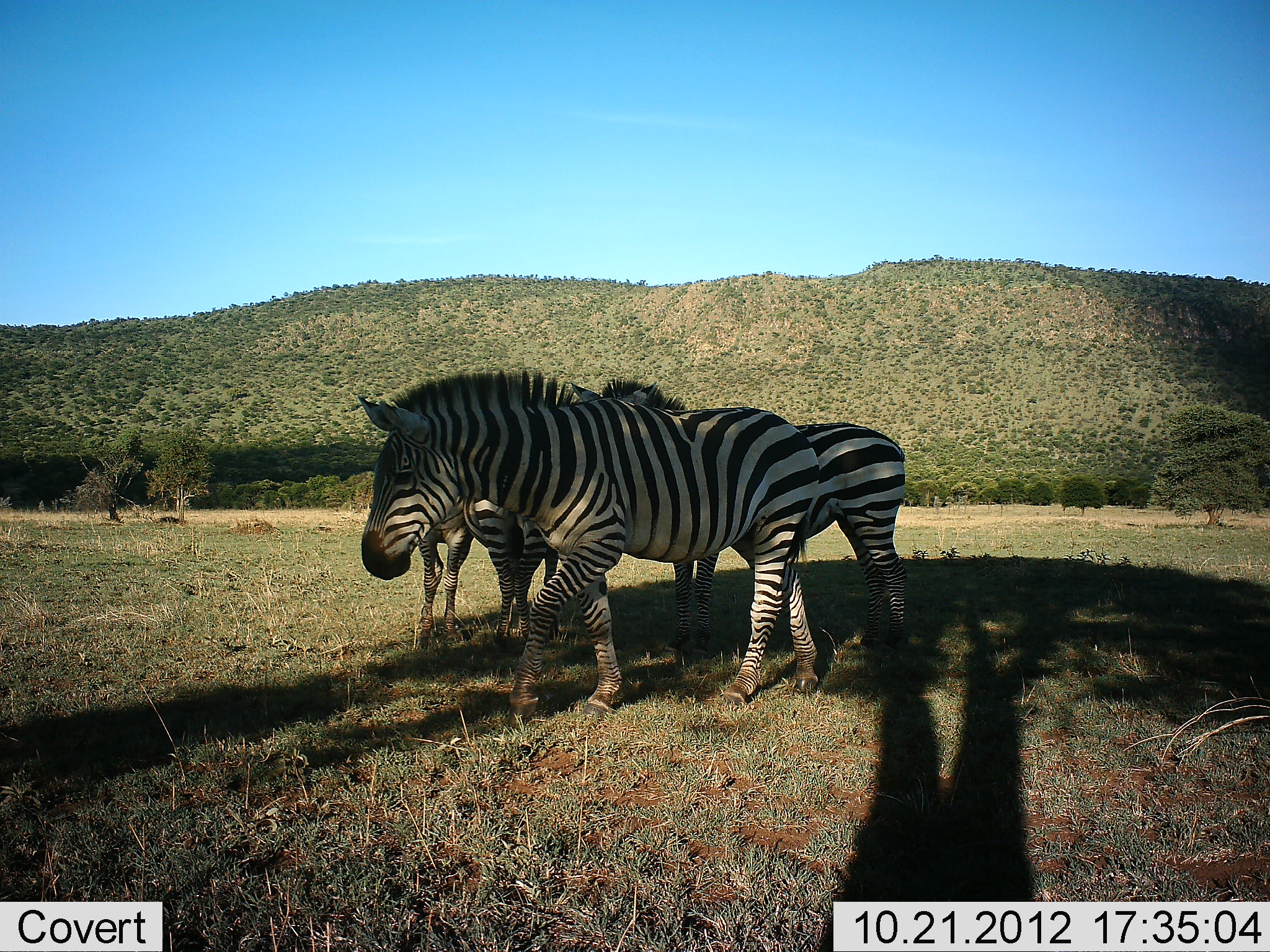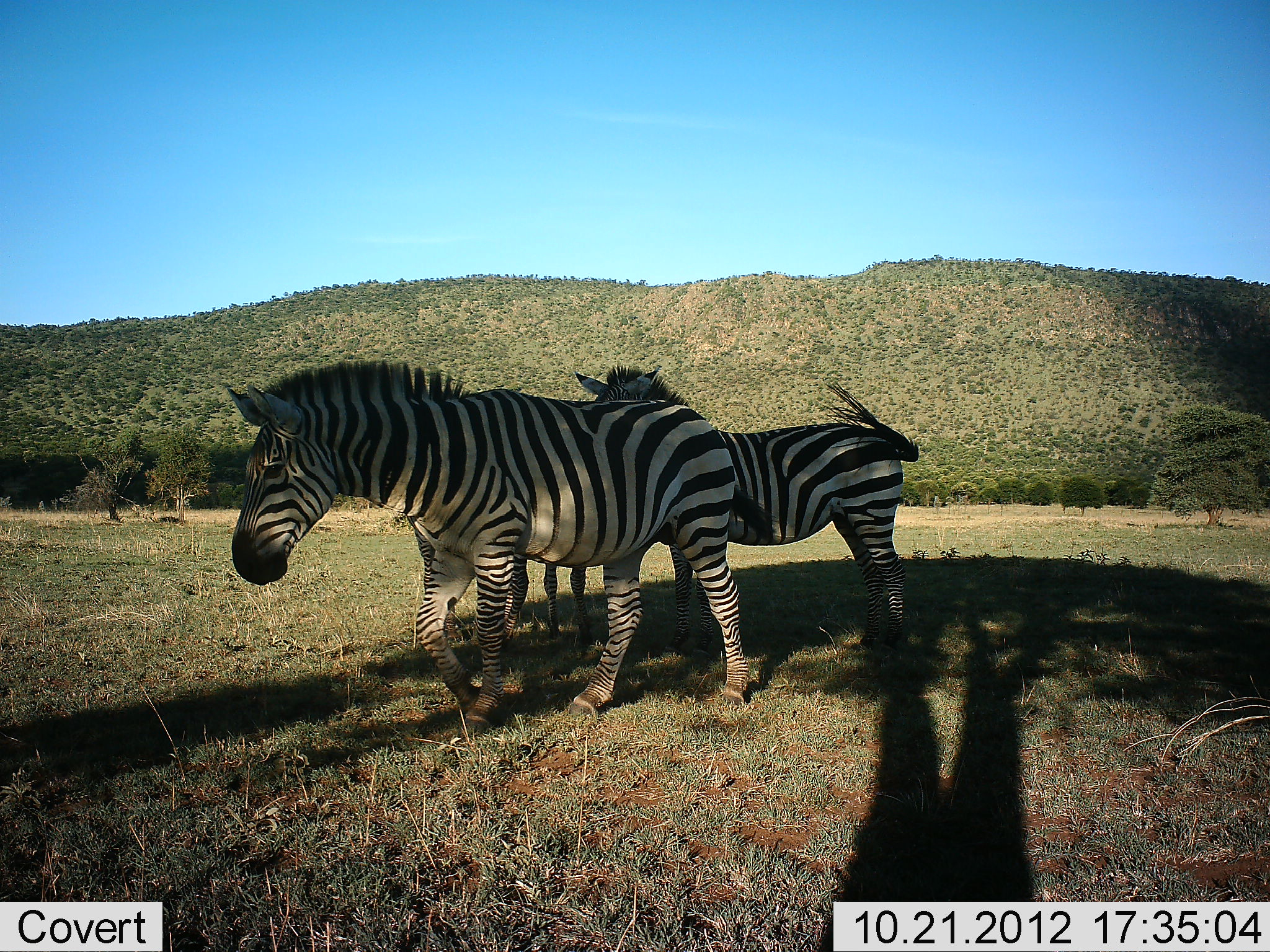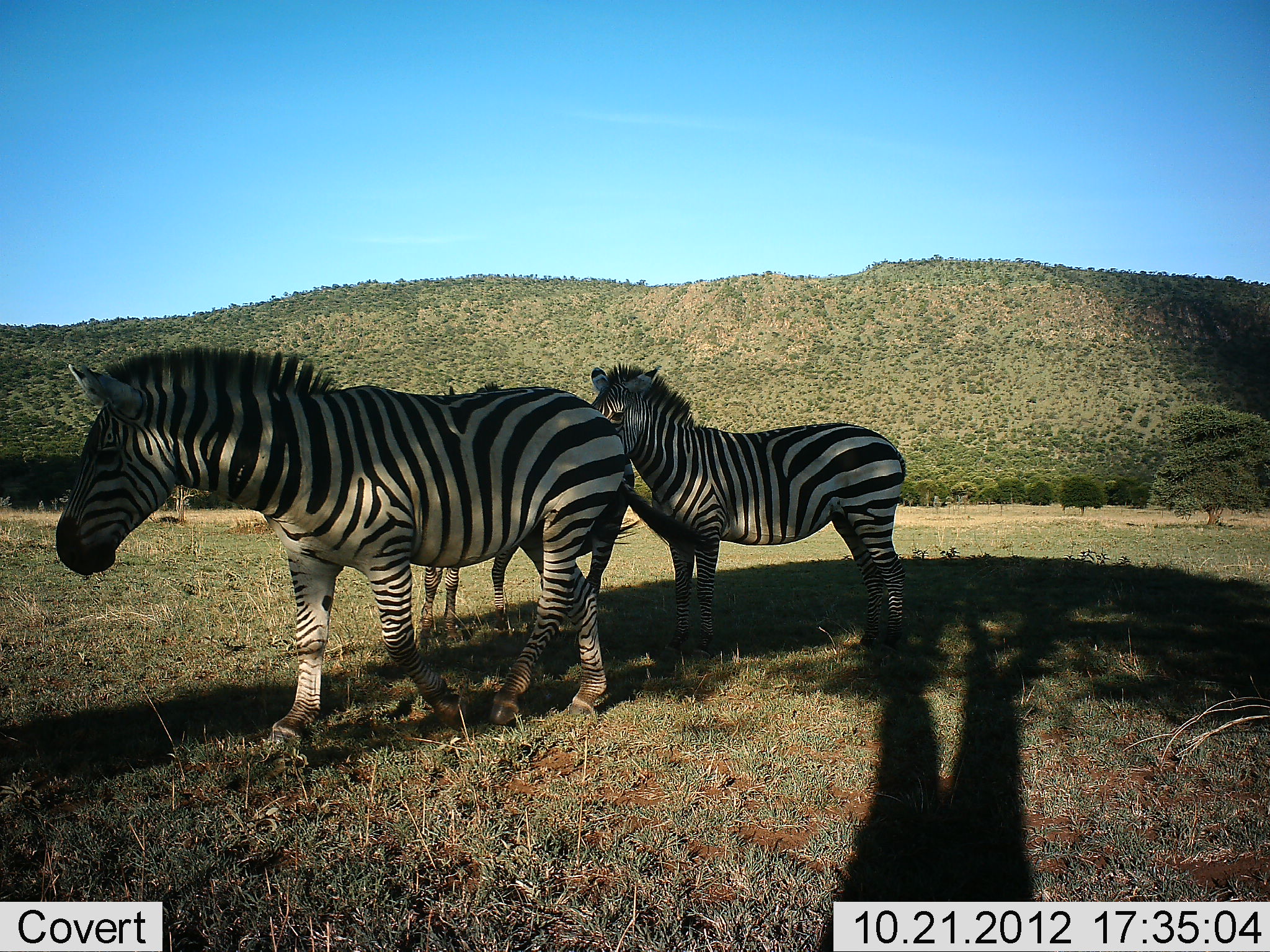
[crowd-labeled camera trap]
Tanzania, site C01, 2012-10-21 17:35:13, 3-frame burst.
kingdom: Animalia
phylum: Chordata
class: Mammalia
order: Perissodactyla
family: Equidae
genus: Equus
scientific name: Equus quagga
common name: plains zebra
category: zebra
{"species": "zebra (plains zebra) (Equus quagga)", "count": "3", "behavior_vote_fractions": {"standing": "90%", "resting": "0%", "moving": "90%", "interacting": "10%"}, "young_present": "30%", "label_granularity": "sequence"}